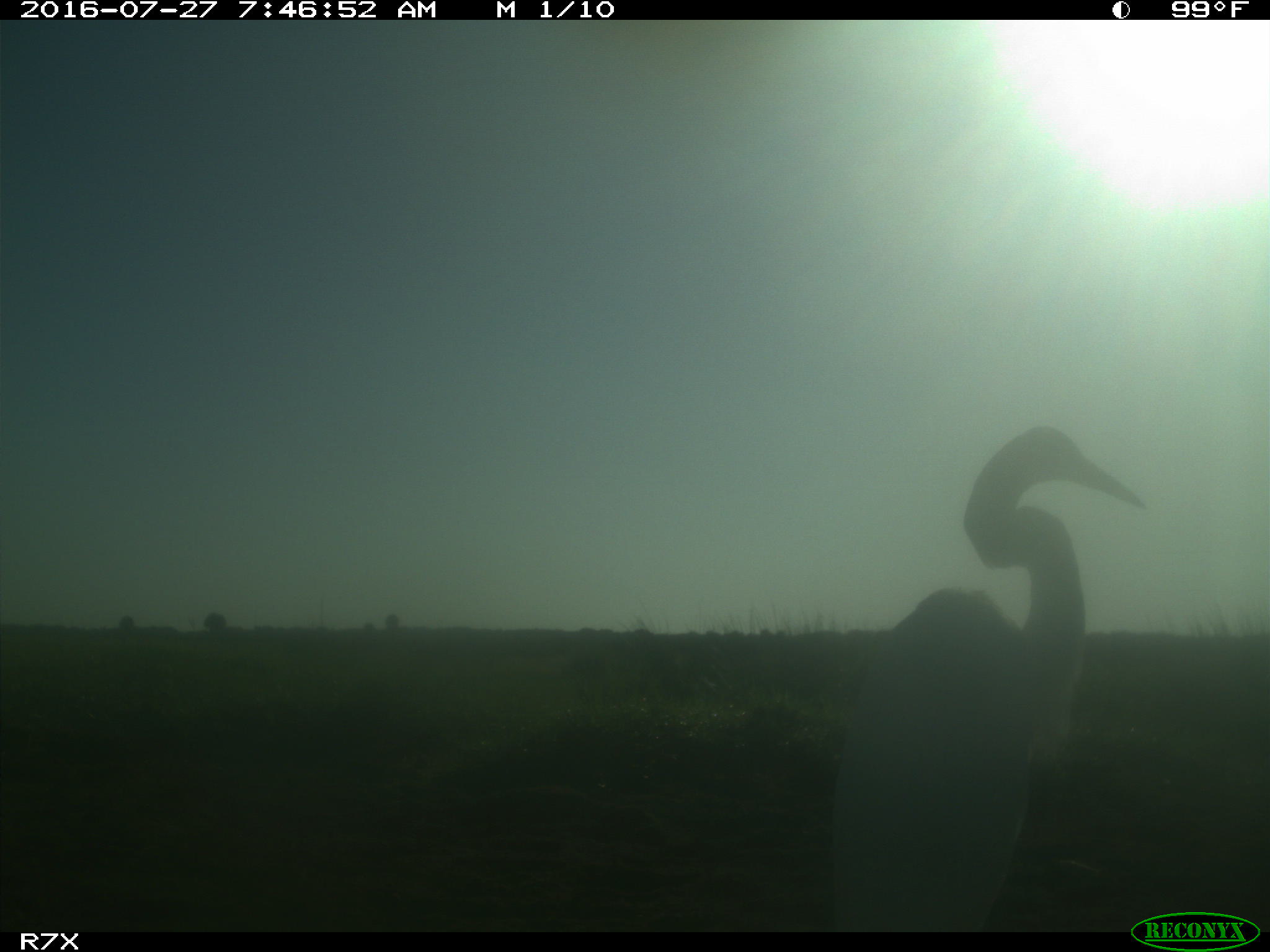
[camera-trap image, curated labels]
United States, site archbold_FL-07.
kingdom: Animalia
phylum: Chordata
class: Aves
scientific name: Aves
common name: birds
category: unidentified bird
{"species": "unidentified bird (birds) (Aves)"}